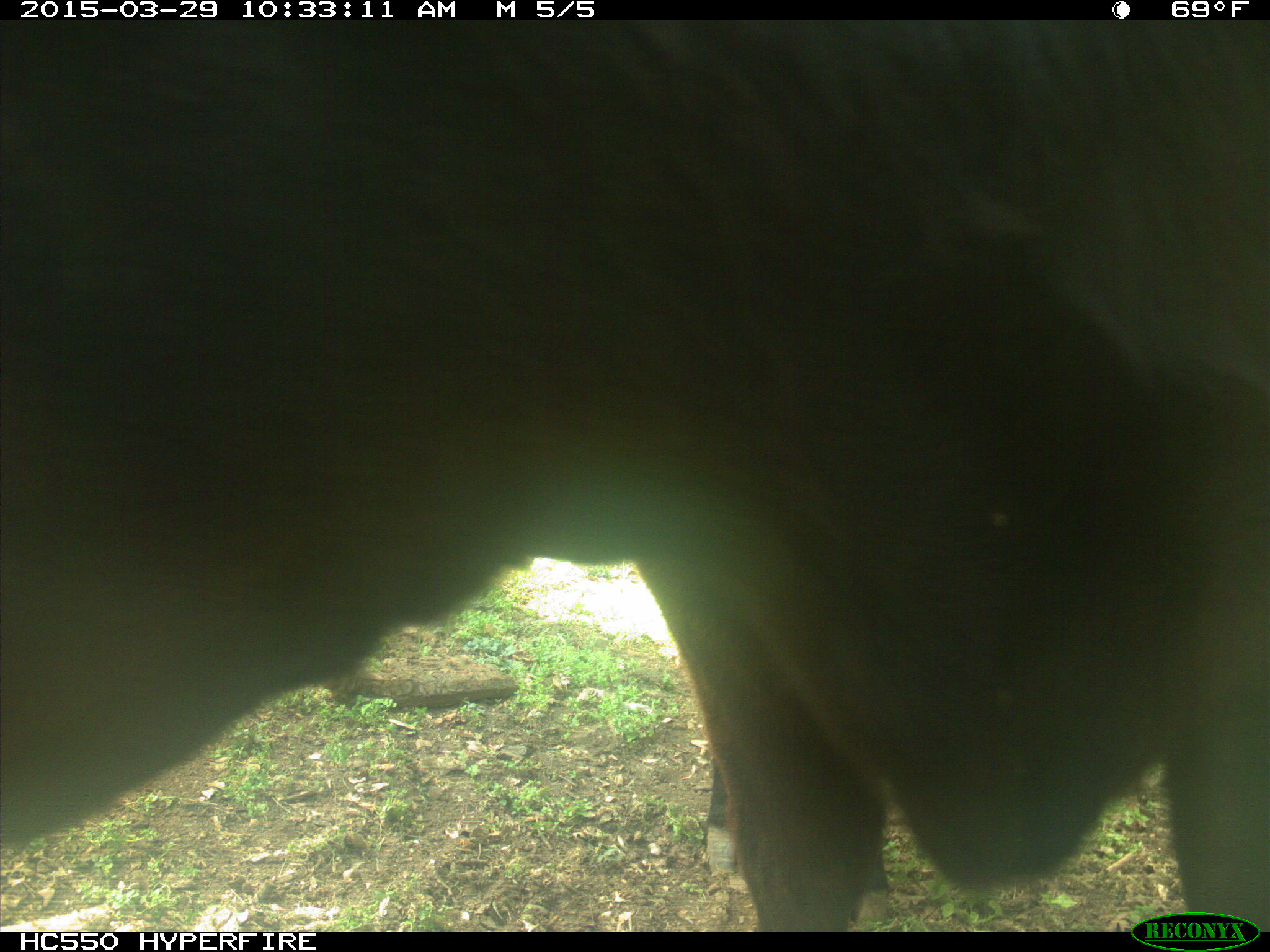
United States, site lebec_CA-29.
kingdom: Animalia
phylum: Chordata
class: Mammalia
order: Artiodactyla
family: Bovidae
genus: Bos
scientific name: Bos taurus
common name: domestic cow